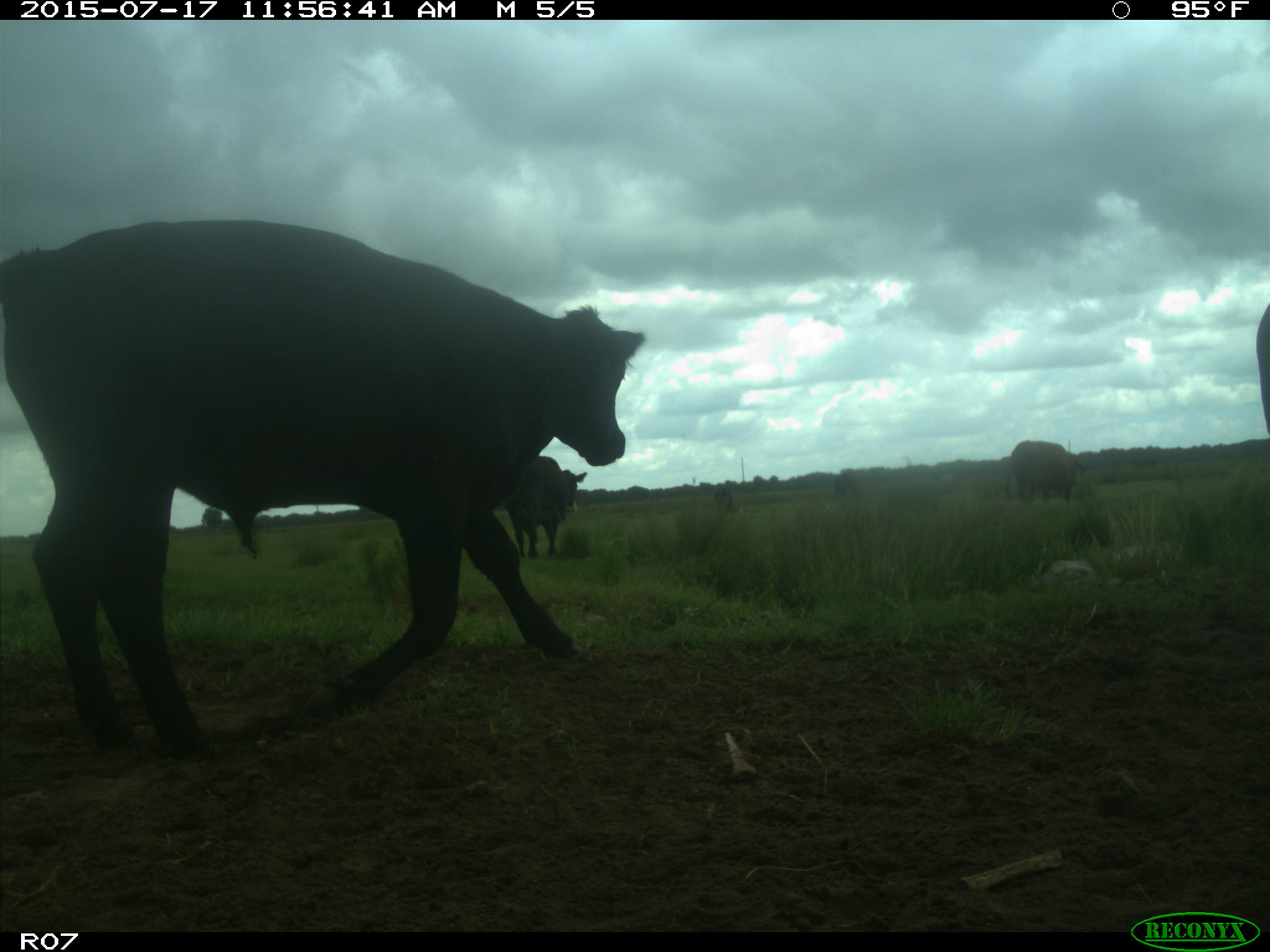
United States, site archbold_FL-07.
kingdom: Animalia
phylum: Chordata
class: Mammalia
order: Artiodactyla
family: Bovidae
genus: Bos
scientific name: Bos taurus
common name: domestic cow